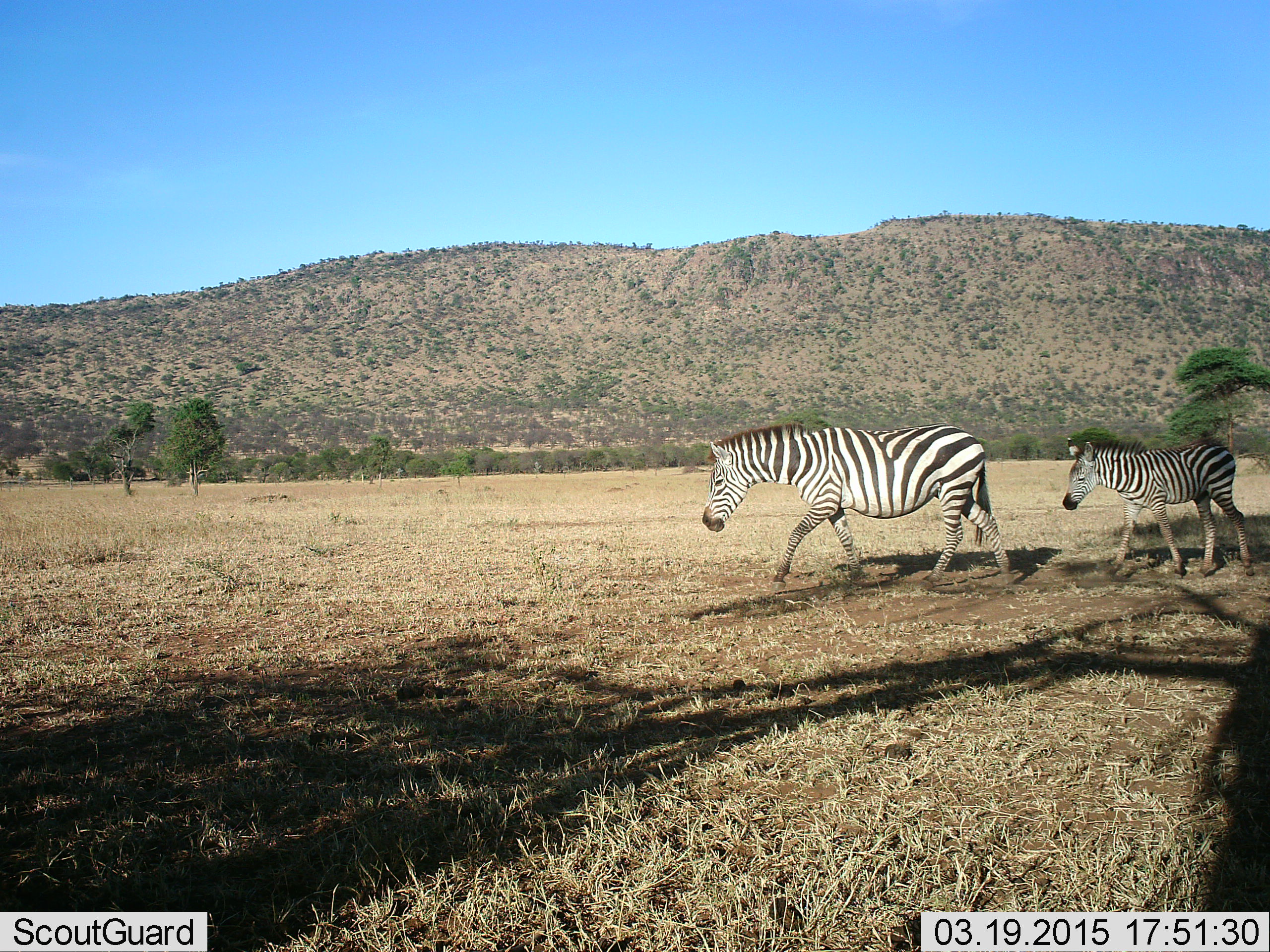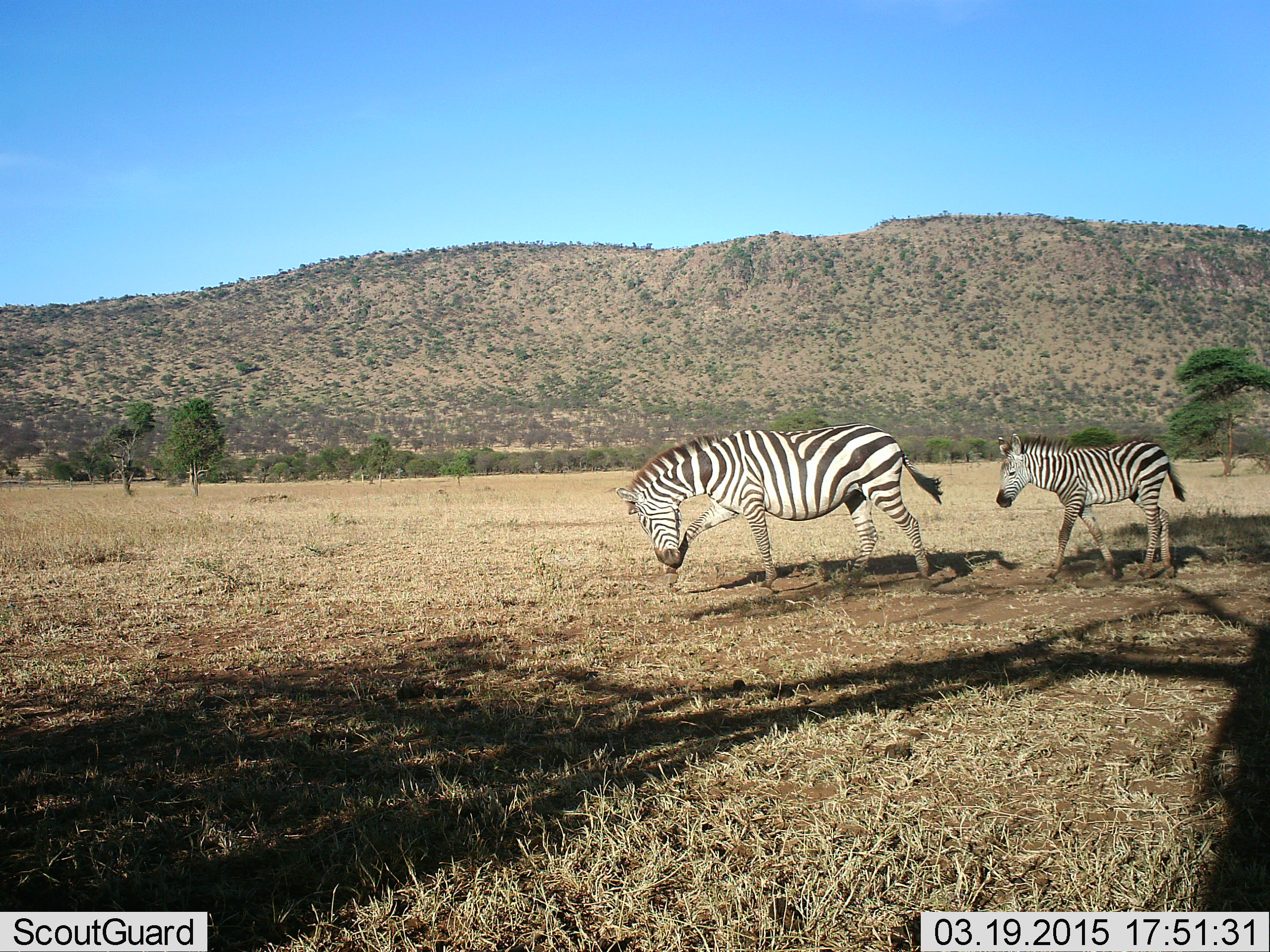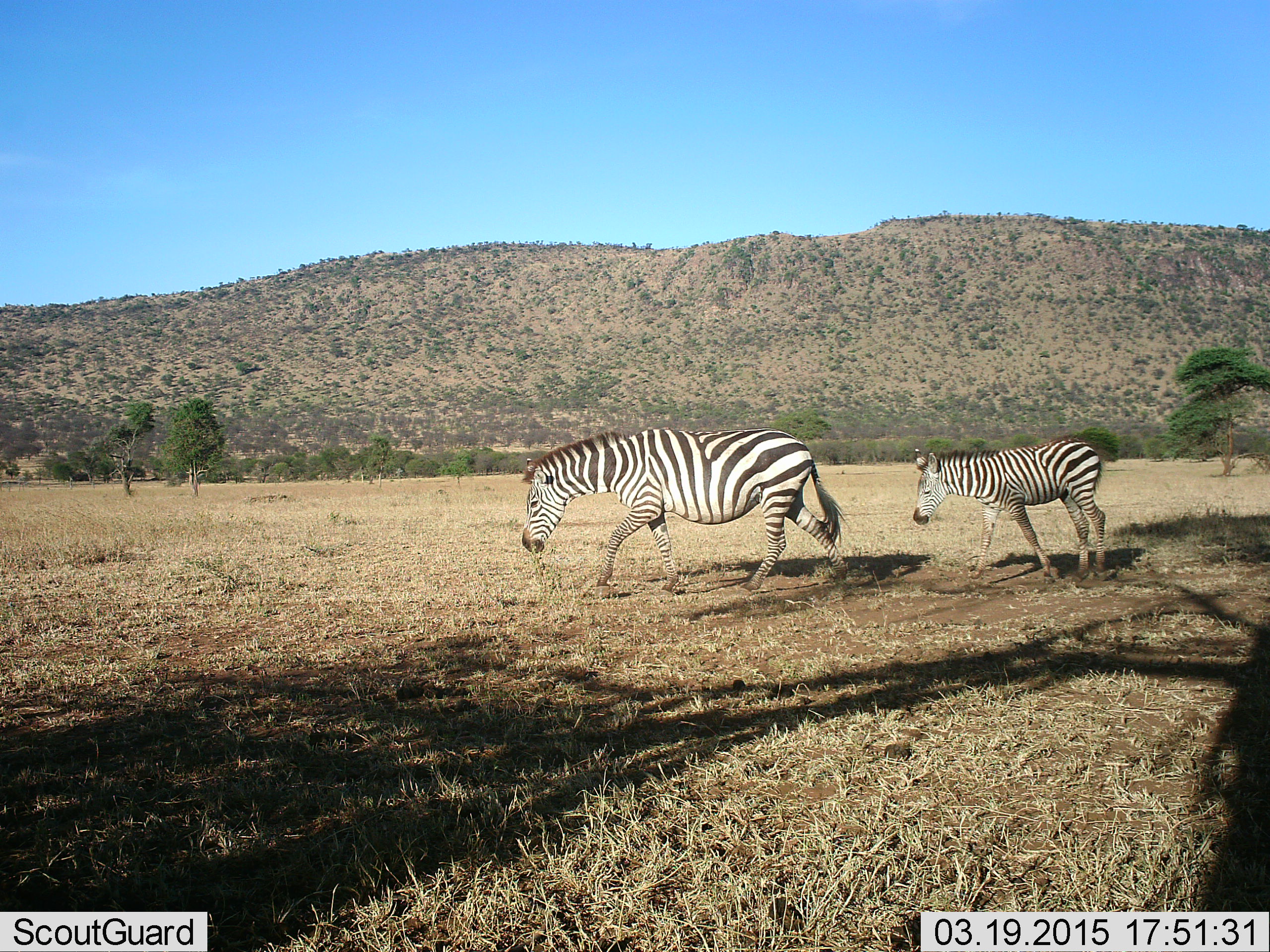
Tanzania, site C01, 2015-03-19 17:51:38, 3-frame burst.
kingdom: Animalia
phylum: Chordata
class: Mammalia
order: Perissodactyla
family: Equidae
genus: Equus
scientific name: Equus quagga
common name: plains zebra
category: zebra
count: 2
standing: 0%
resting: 0%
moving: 100%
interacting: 0%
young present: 70%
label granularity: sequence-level